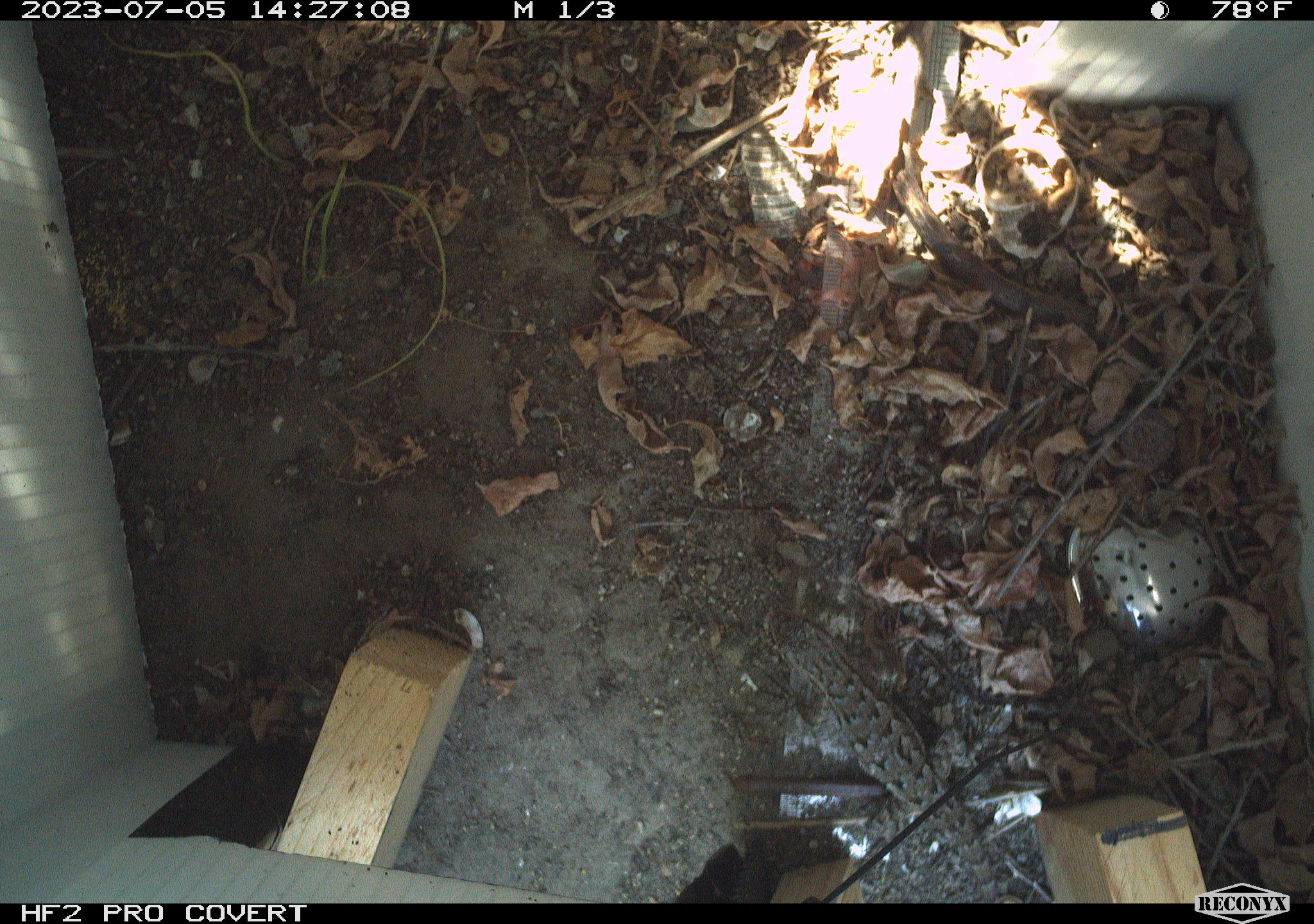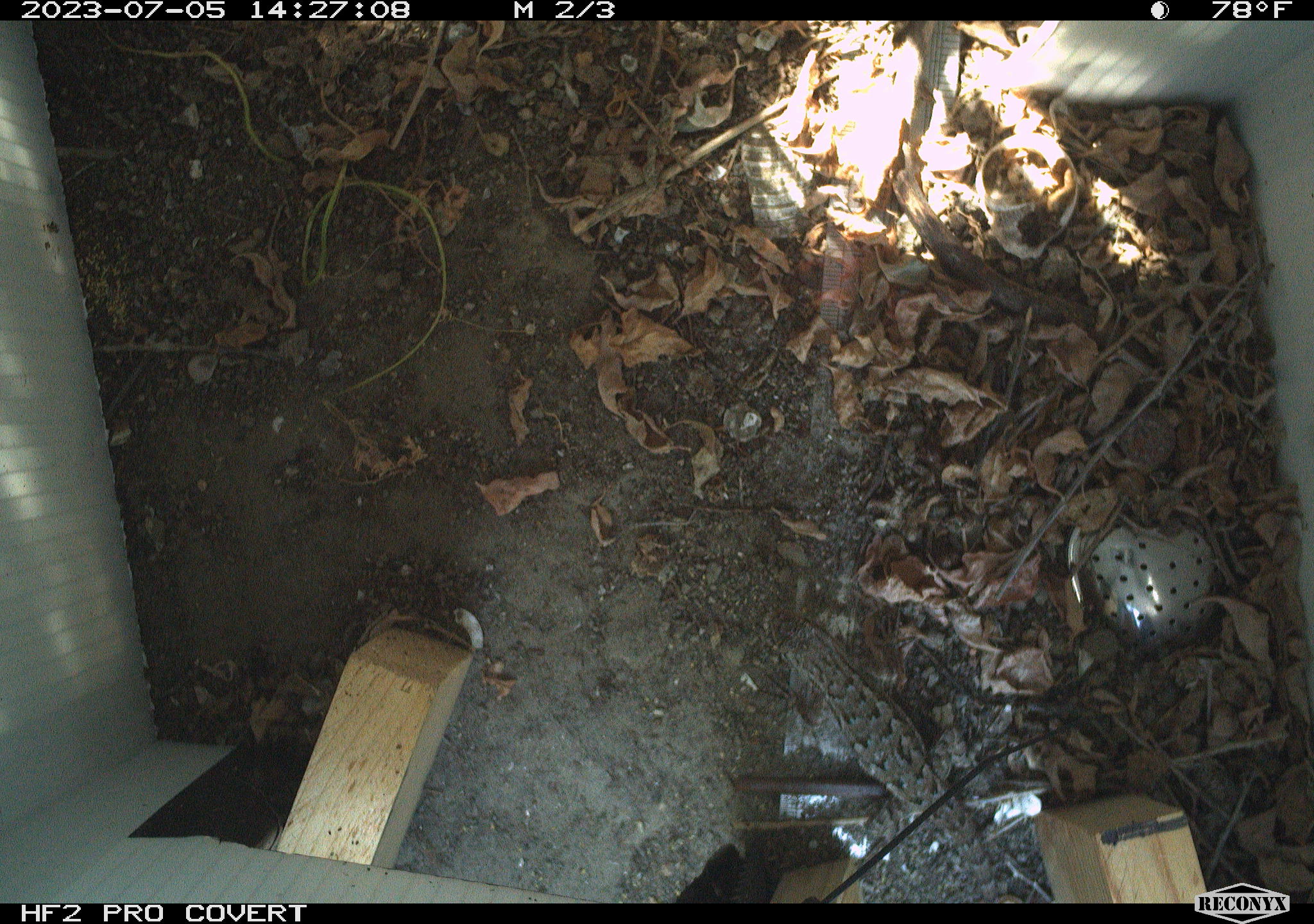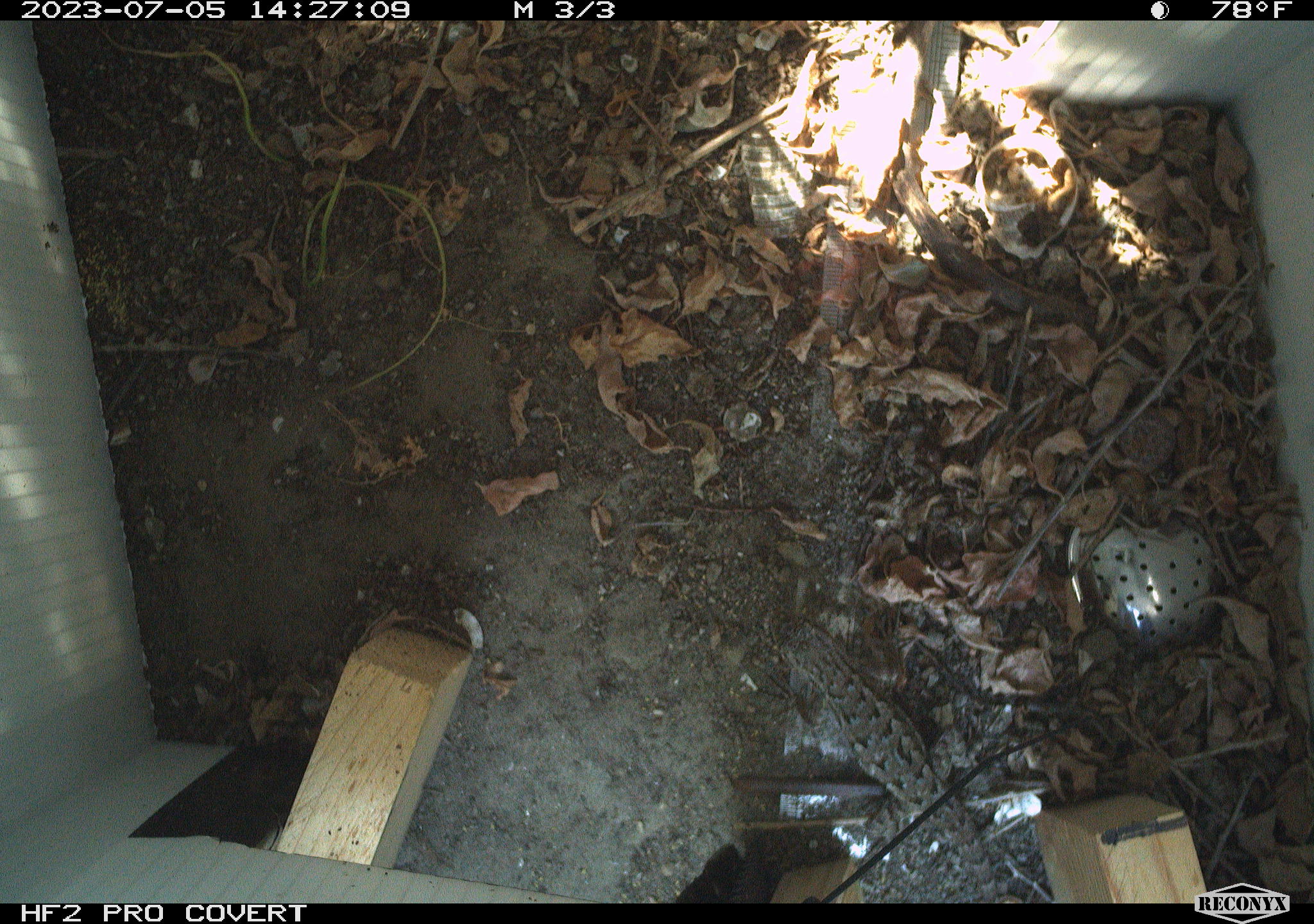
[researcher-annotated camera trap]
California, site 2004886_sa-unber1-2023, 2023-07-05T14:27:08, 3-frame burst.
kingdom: Animalia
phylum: Chordata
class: Reptilia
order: Squamata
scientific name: Squamata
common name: lizards and snakes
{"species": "lizards and snakes (Squamata)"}